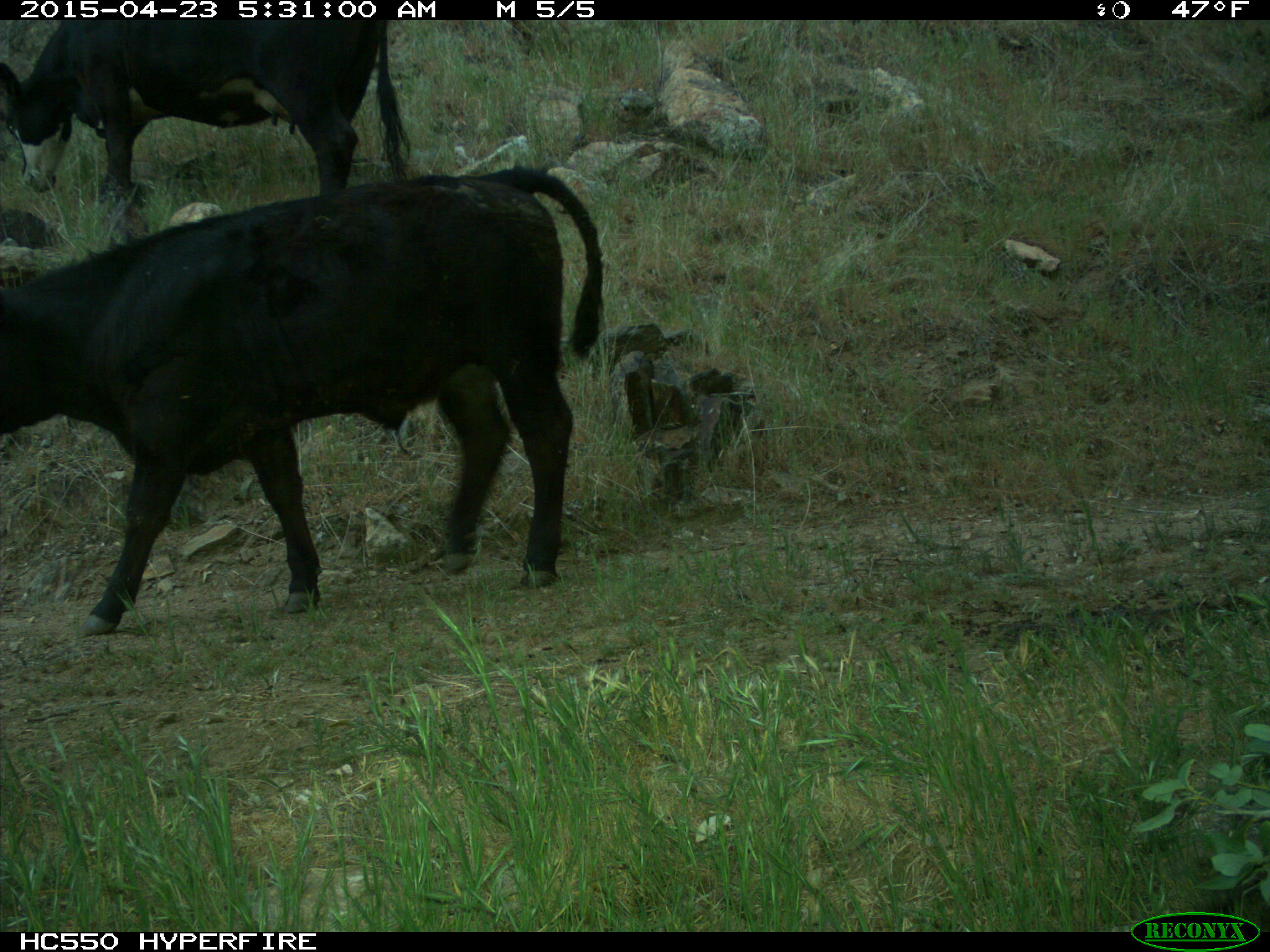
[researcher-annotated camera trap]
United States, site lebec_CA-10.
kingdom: Animalia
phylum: Chordata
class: Mammalia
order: Artiodactyla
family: Bovidae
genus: Bos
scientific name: Bos taurus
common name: domestic cow